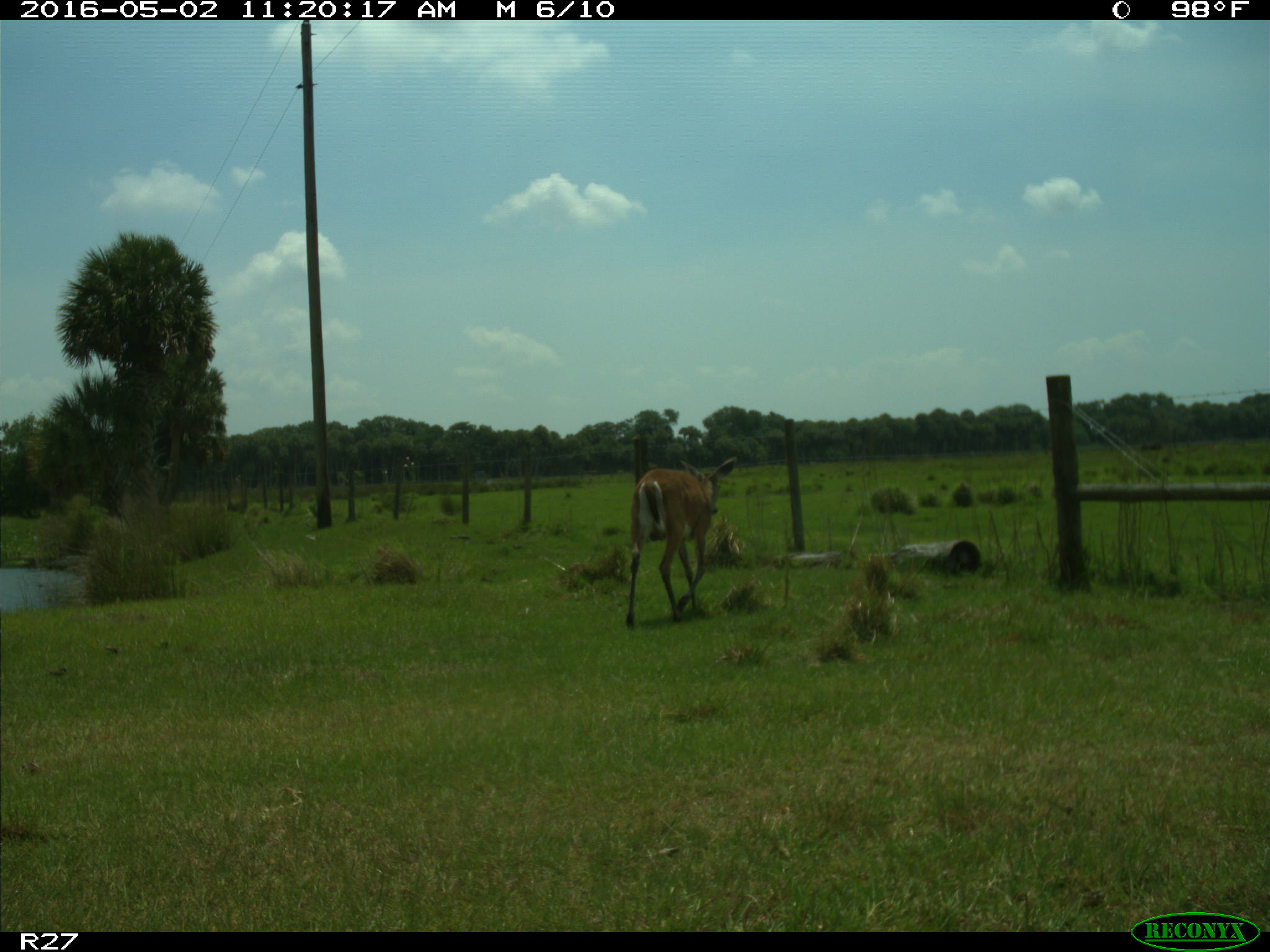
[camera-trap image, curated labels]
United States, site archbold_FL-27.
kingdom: Animalia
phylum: Chordata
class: Mammalia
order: Artiodactyla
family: Cervidae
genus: Odocoileus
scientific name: Odocoileus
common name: deer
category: unidentified deer